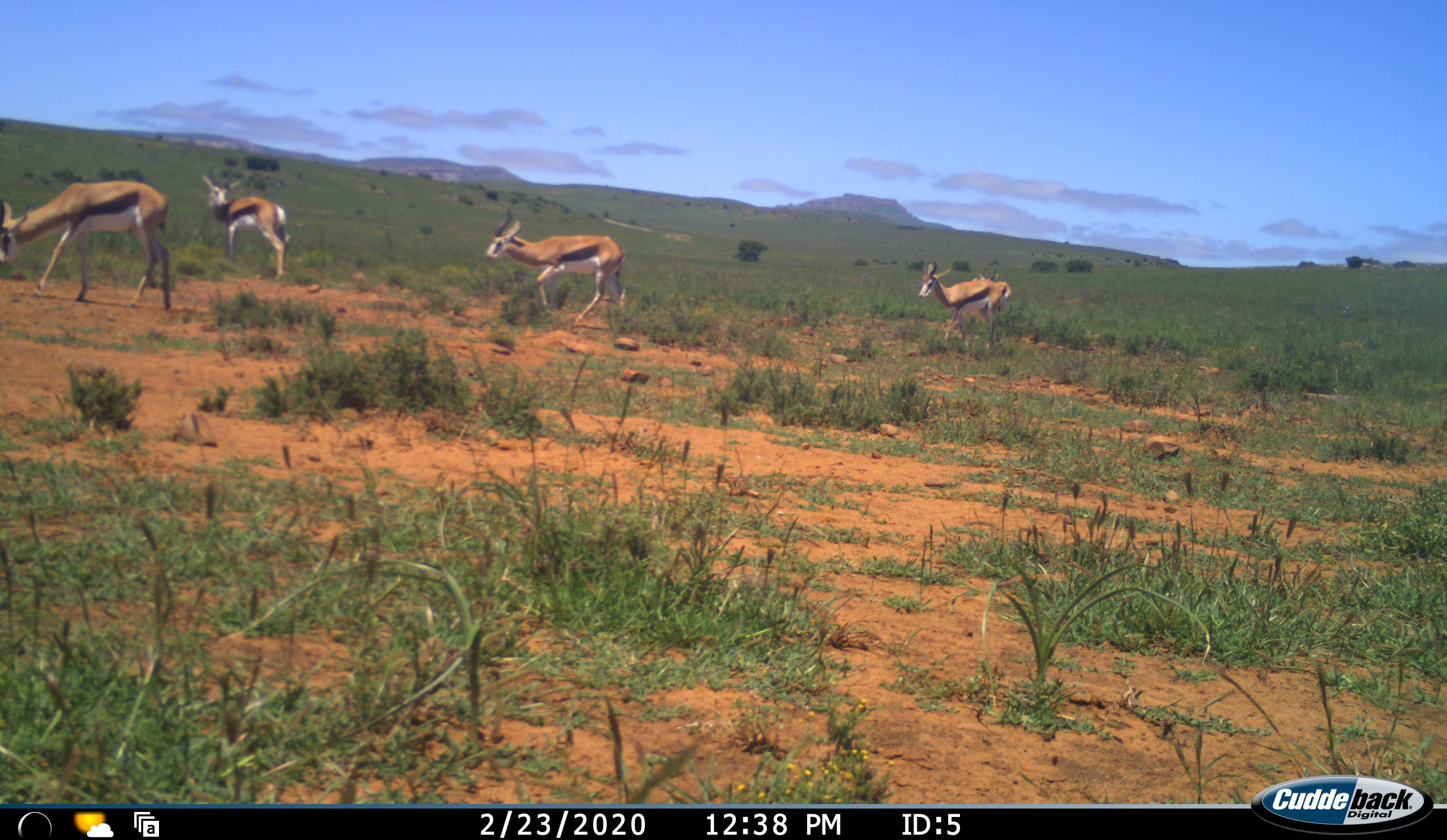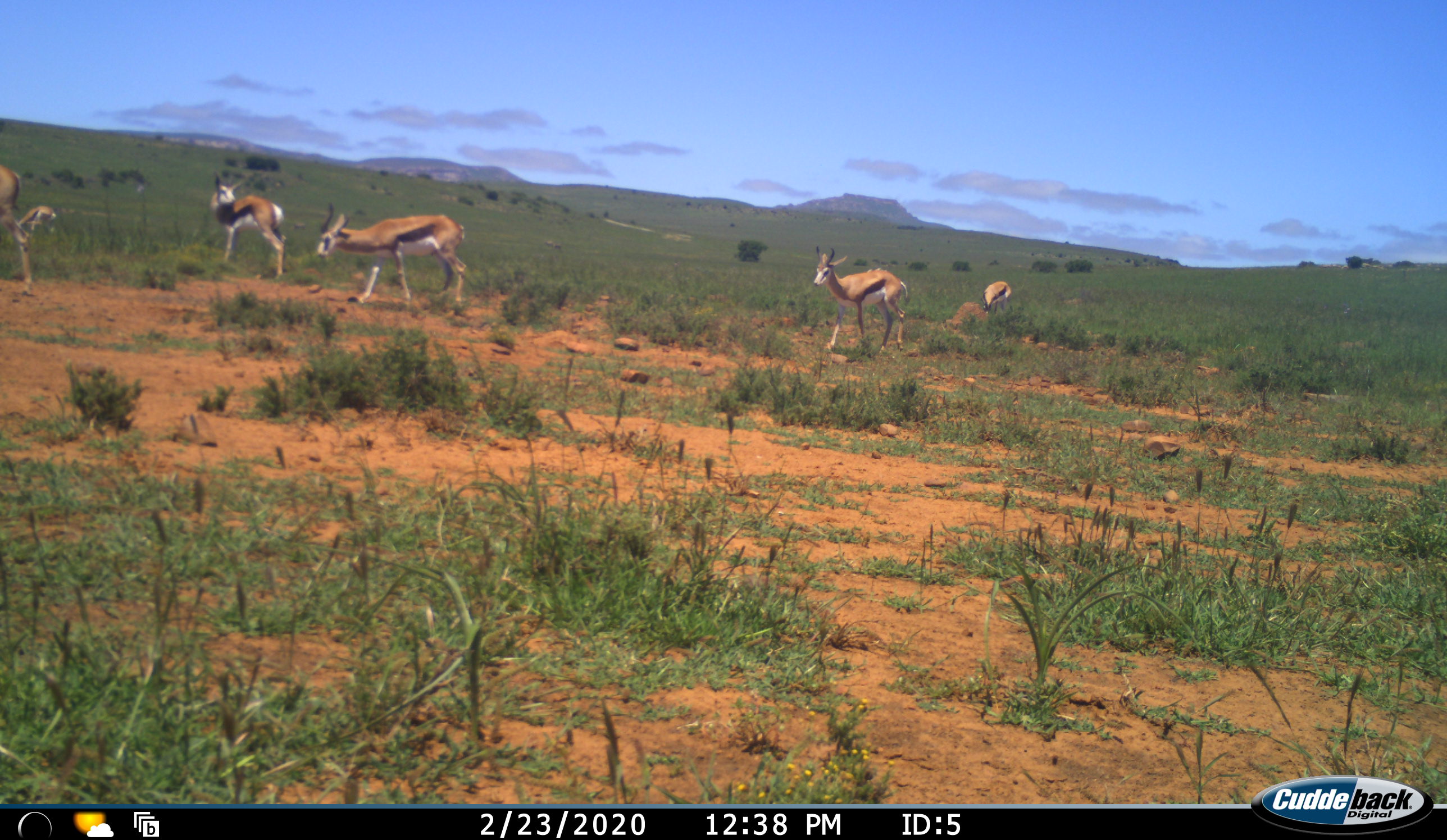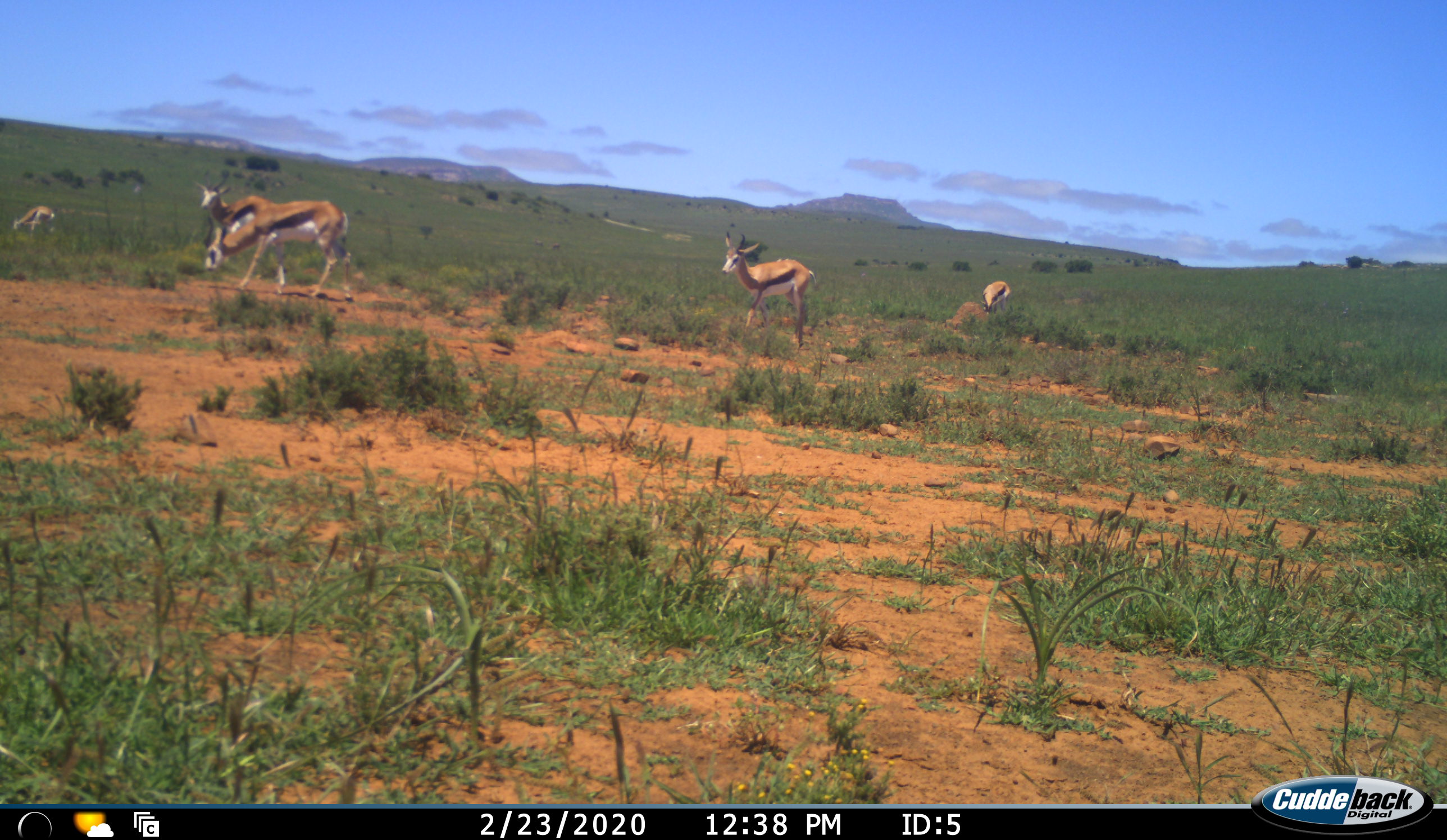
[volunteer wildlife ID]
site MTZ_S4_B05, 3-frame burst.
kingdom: Animalia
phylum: Chordata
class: Mammalia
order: Artiodactyla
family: Bovidae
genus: Antidorcas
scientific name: Antidorcas marsupialis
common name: springbok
Springbok (Antidorcas marsupialis), count 6. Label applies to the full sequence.